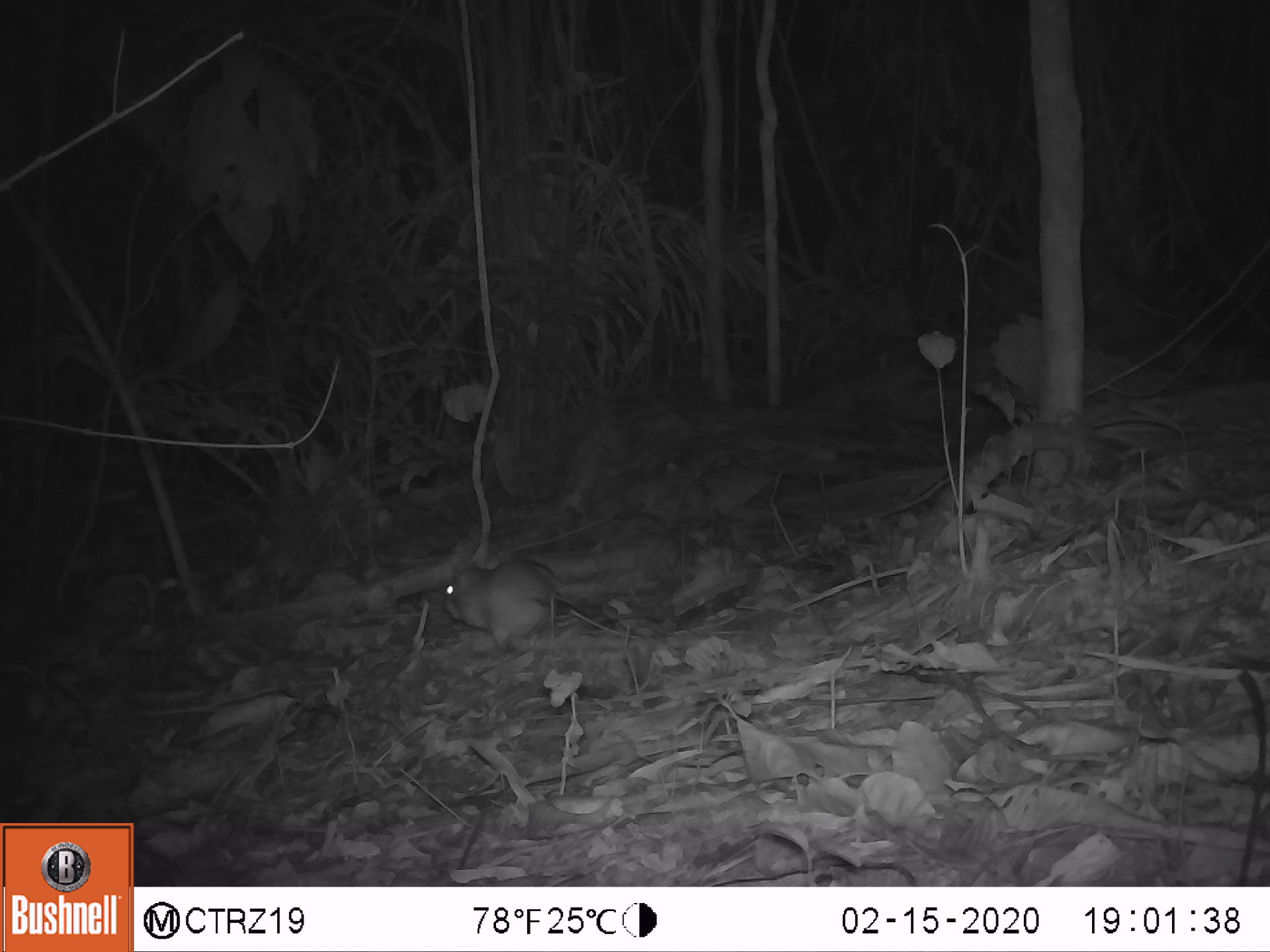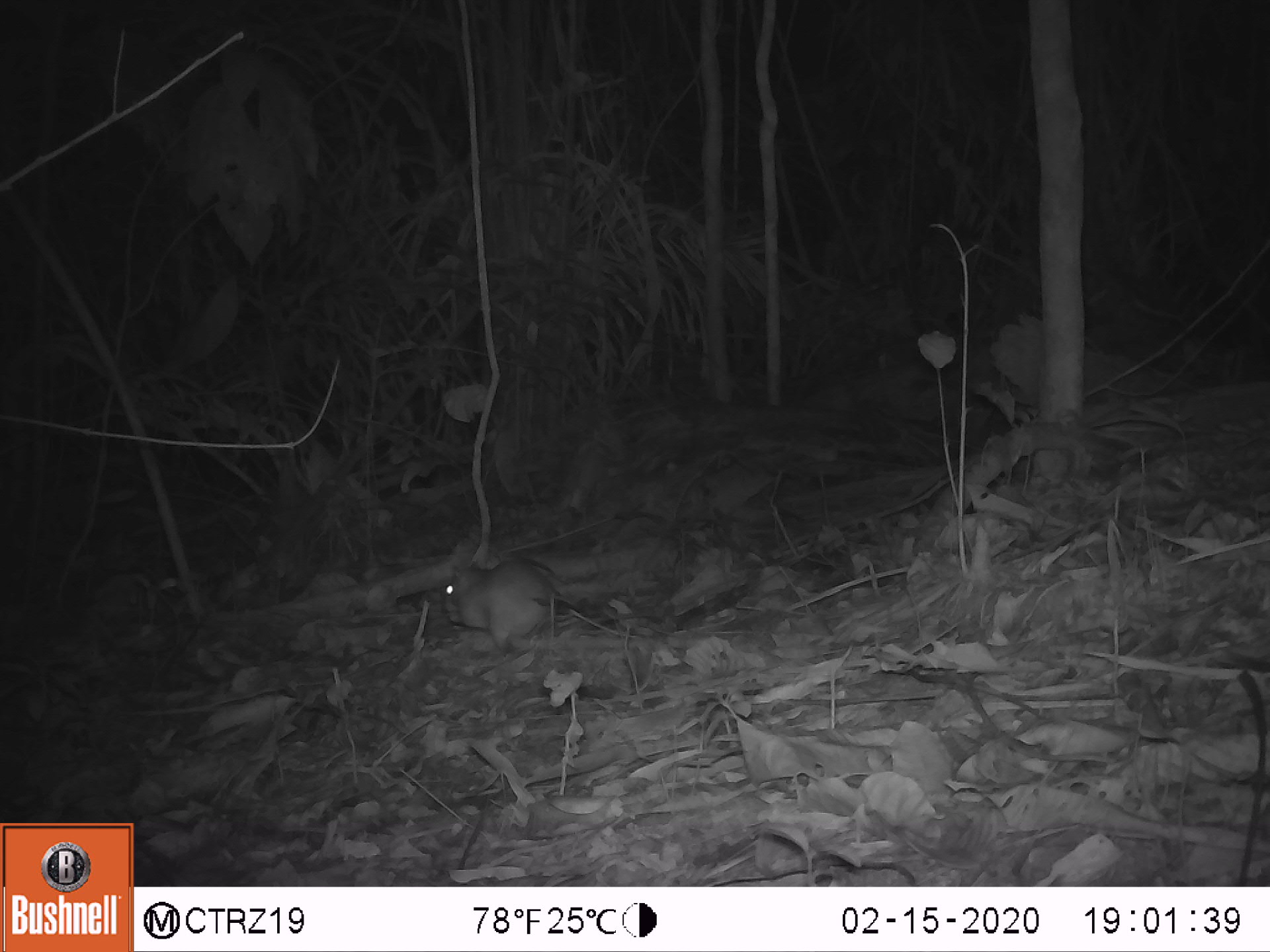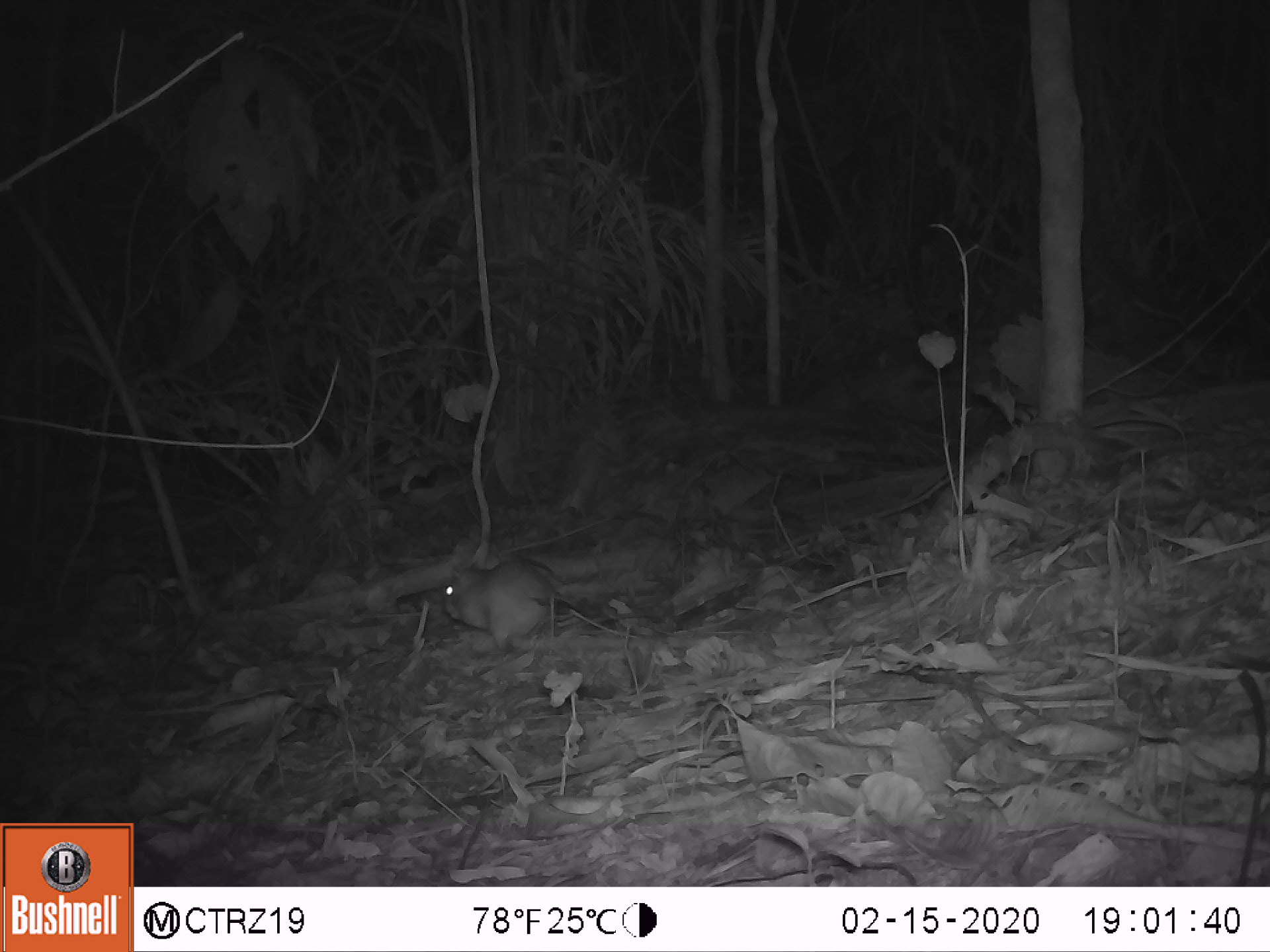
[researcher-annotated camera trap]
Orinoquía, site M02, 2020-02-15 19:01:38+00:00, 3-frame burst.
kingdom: Animalia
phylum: Chordata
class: Mammalia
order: Rodentia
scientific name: Rodentia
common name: rodent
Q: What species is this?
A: Rodent (Rodentia).